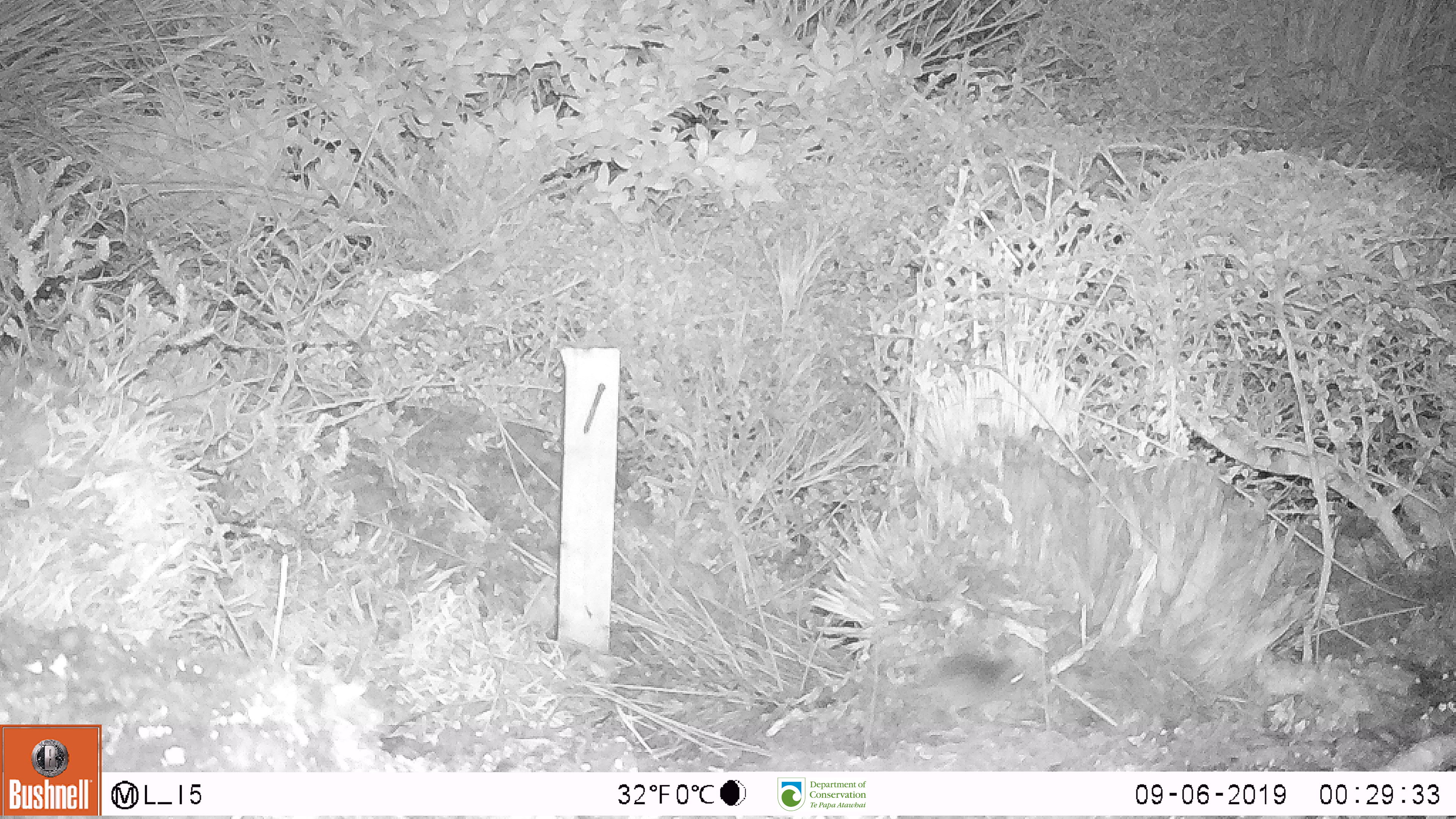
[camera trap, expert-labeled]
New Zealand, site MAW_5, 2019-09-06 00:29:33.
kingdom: Animalia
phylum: Chordata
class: Mammalia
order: Rodentia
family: Muridae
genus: Mus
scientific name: Mus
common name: mouse